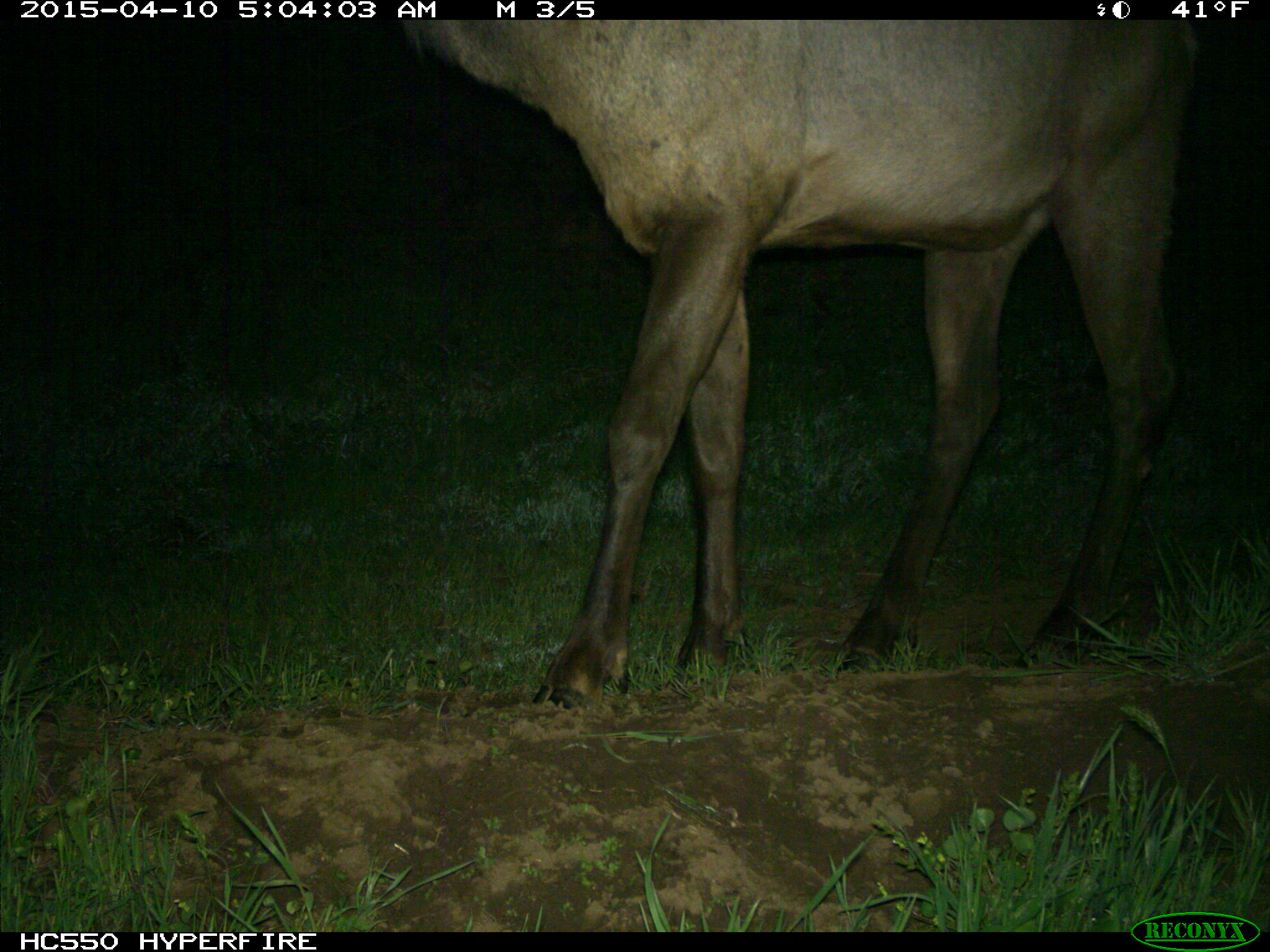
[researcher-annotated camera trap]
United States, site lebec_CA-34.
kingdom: Animalia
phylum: Chordata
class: Mammalia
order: Artiodactyla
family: Cervidae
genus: Cervus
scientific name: Cervus canadensis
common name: elk